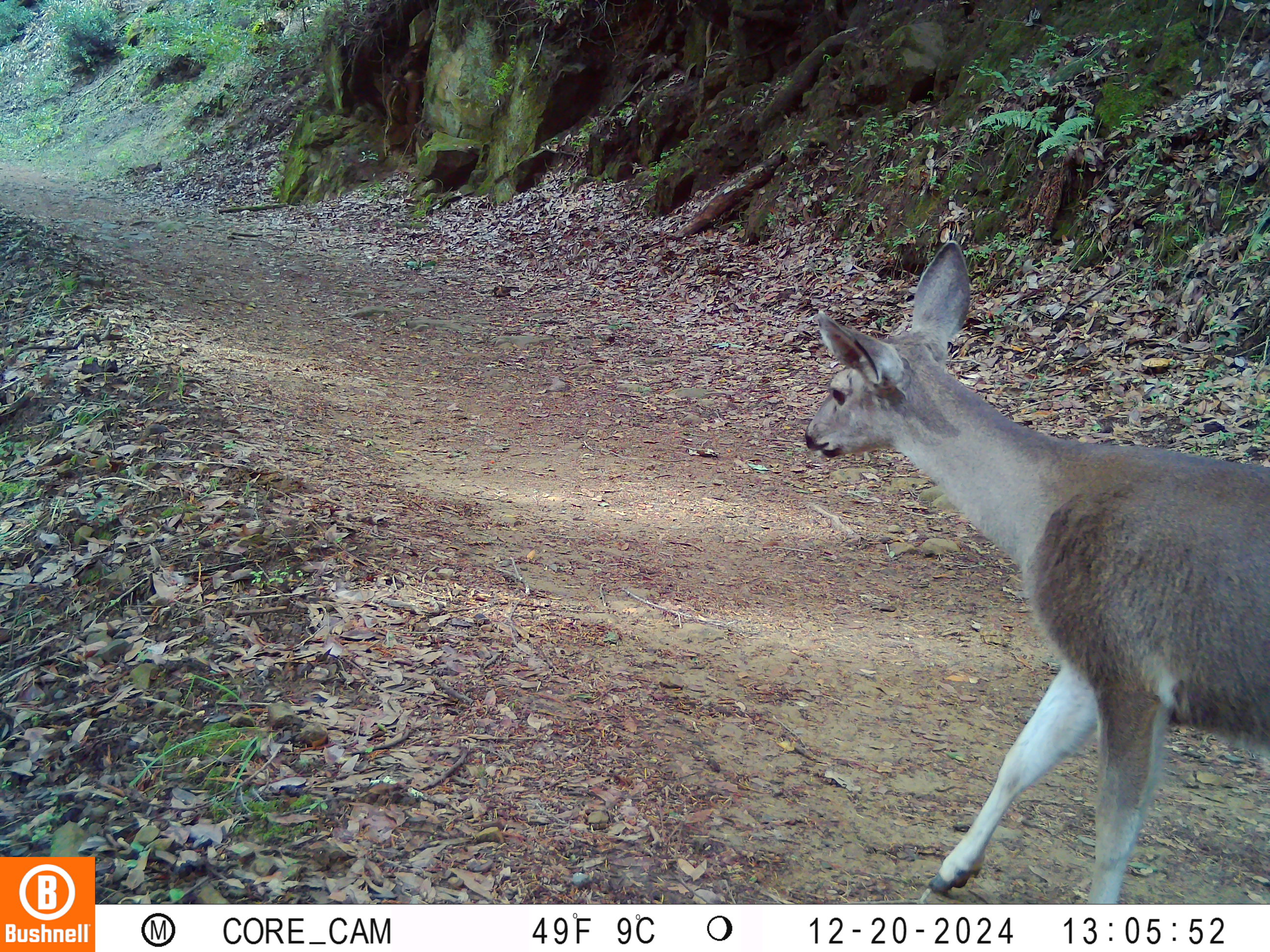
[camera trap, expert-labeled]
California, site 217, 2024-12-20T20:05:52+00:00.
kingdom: Animalia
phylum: Chordata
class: Mammalia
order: Artiodactyla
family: Cervidae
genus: Odocoileus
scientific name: Odocoileus hemionus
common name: mule deer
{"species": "mule deer (Odocoileus hemionus)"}